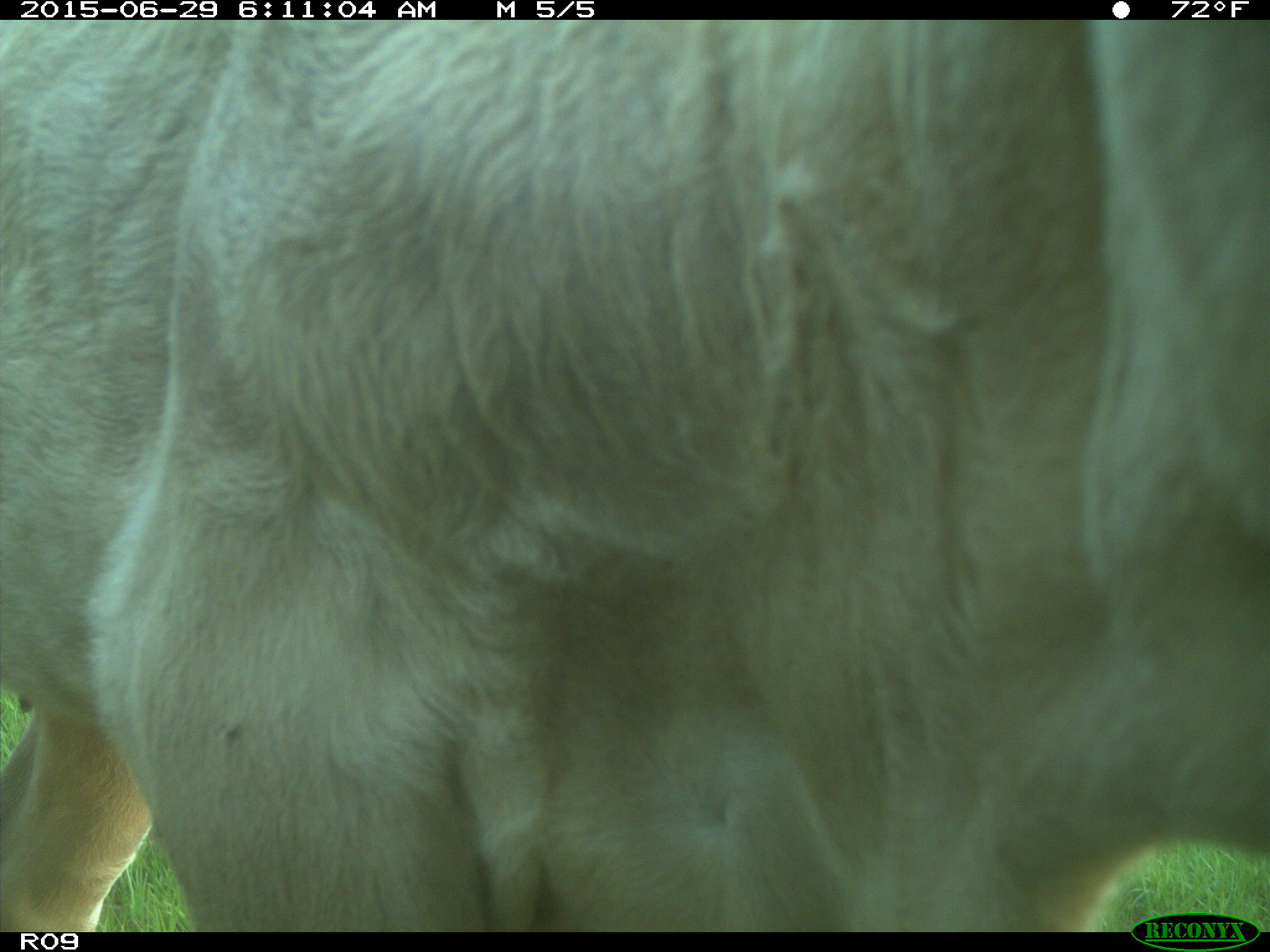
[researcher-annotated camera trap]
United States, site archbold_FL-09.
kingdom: Animalia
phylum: Chordata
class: Mammalia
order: Artiodactyla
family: Bovidae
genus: Bos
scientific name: Bos taurus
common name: domestic cow